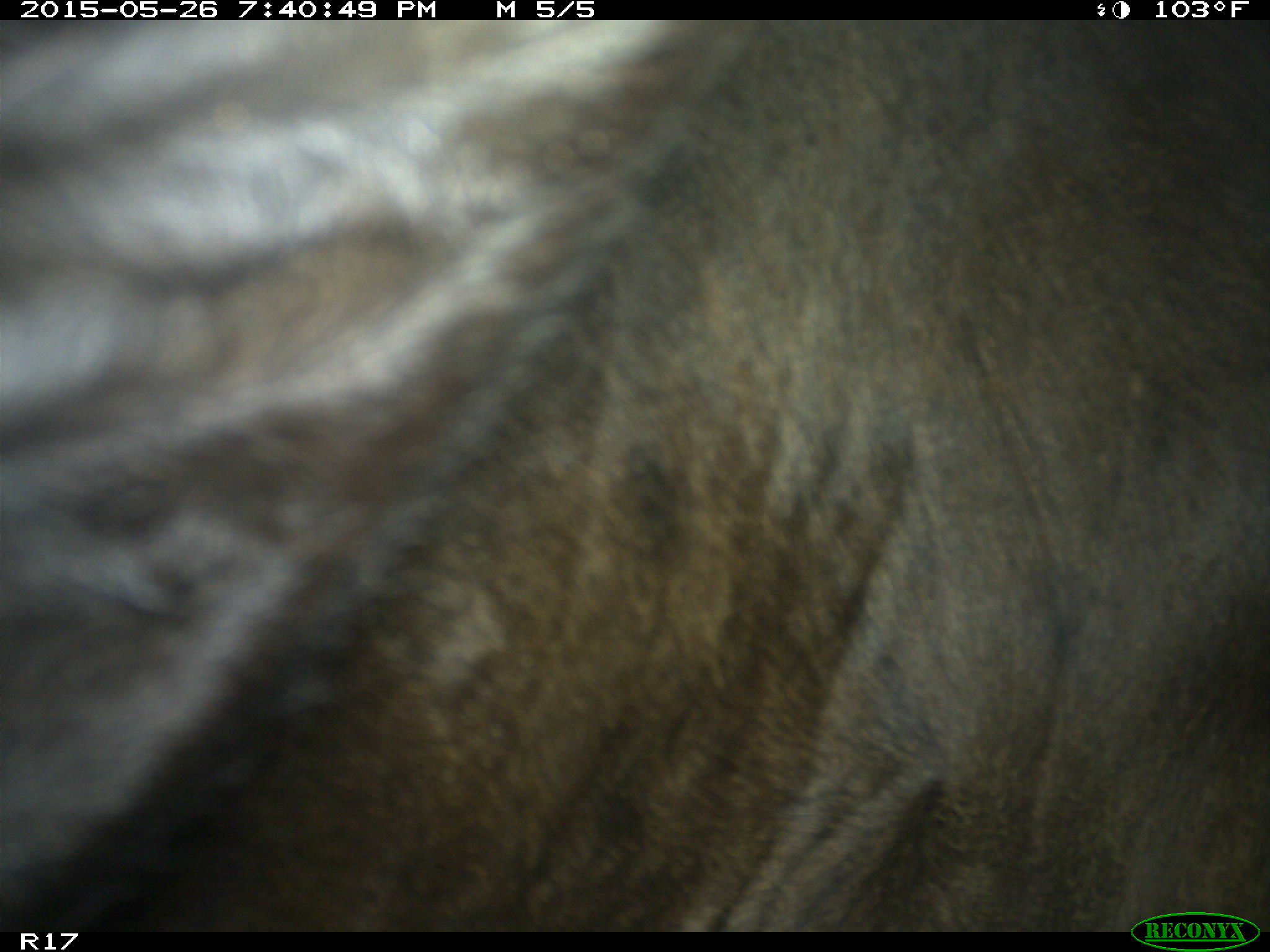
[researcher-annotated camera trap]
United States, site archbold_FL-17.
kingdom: Animalia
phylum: Chordata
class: Mammalia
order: Artiodactyla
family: Bovidae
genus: Bos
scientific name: Bos taurus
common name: domestic cow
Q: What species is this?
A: Bos taurus (domestic cow).